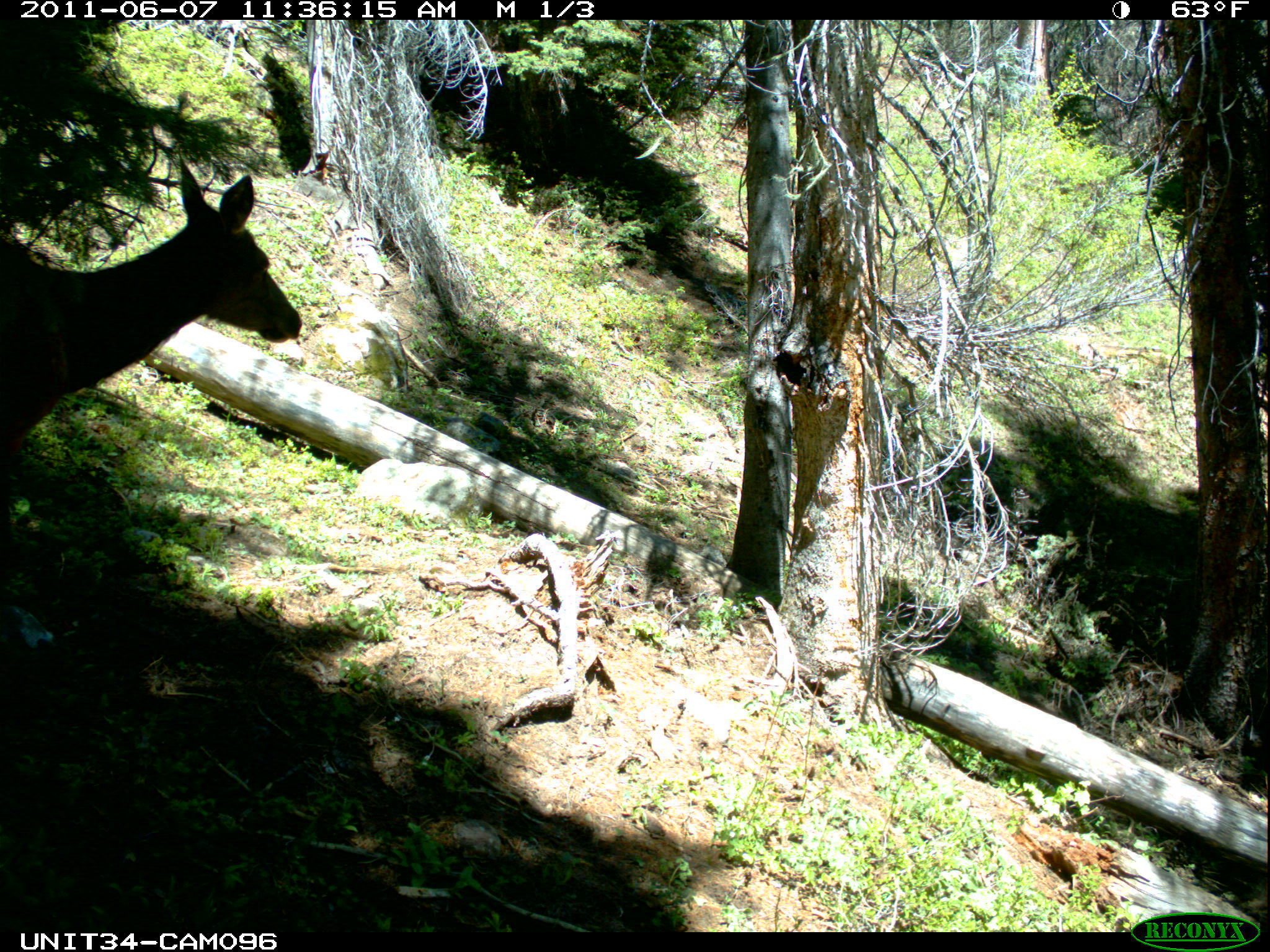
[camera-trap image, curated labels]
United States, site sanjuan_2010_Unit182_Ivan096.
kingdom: Animalia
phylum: Chordata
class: Mammalia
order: Artiodactyla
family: Cervidae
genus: Cervus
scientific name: Cervus elaphus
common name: red deer